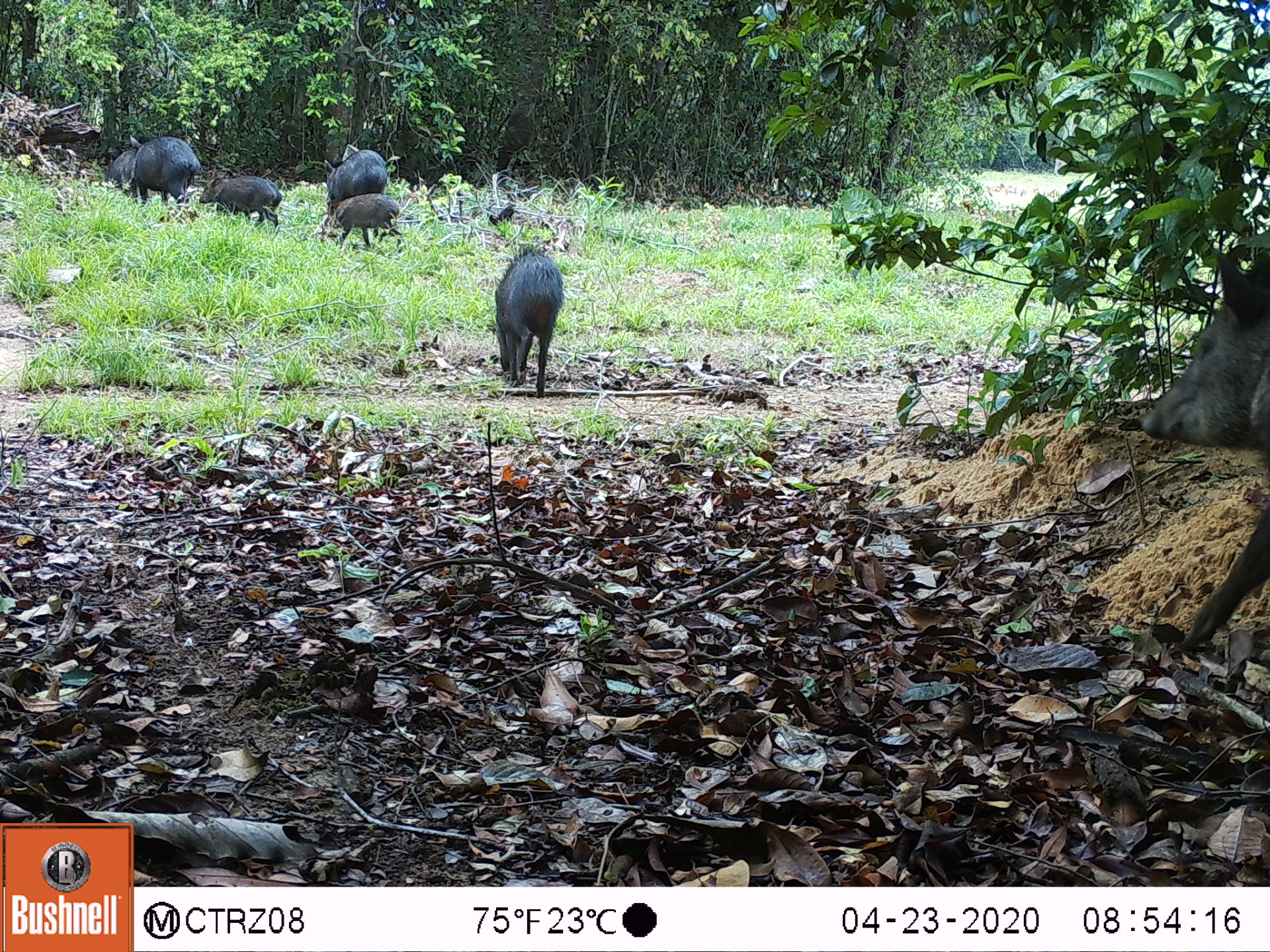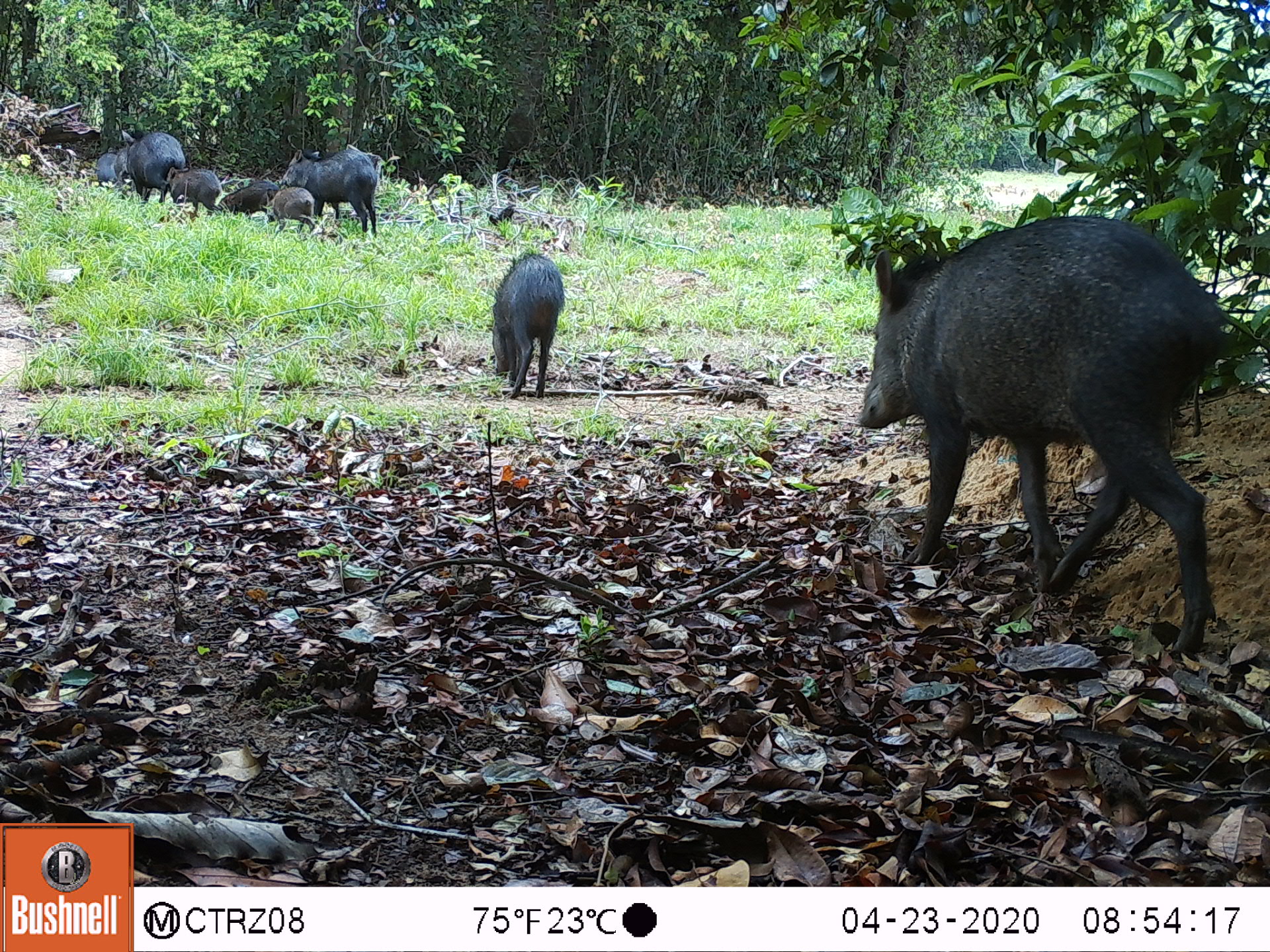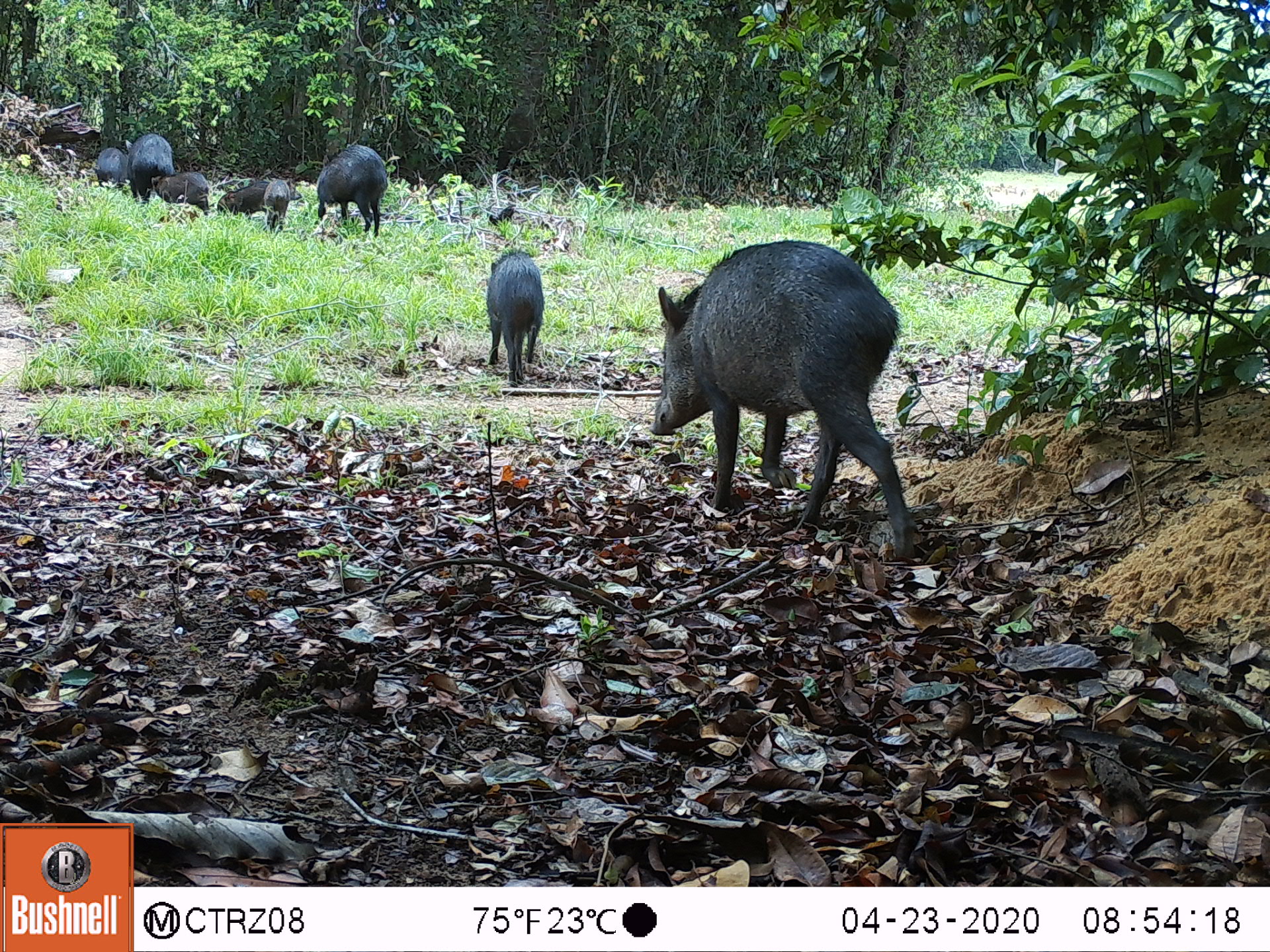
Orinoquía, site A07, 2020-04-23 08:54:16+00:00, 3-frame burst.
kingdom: Animalia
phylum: Chordata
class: Mammalia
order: Artiodactyla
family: Tayassuidae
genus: Pecari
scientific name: Pecari tajacu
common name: collared peccary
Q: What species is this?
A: Collared peccary (Pecari tajacu).